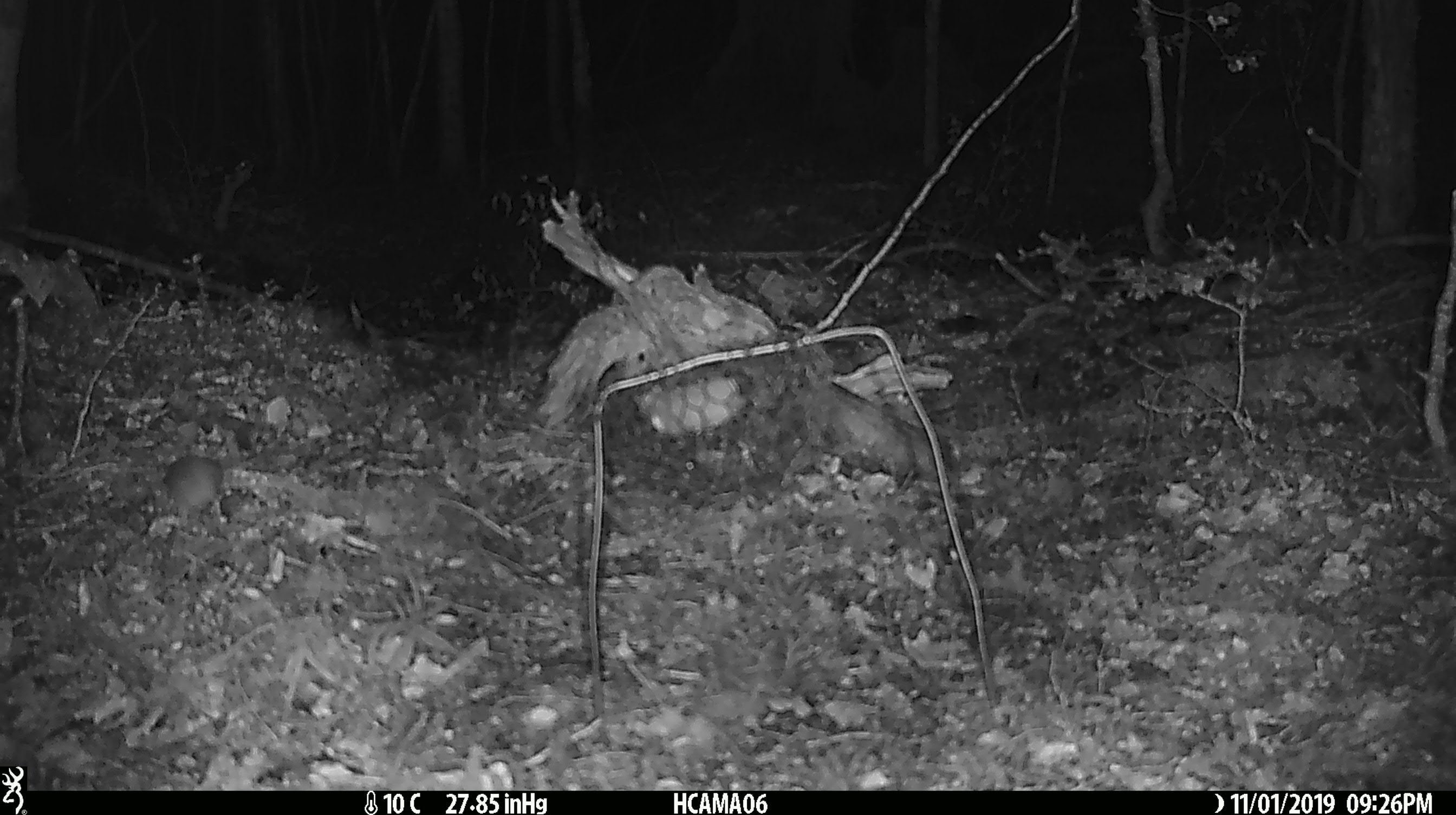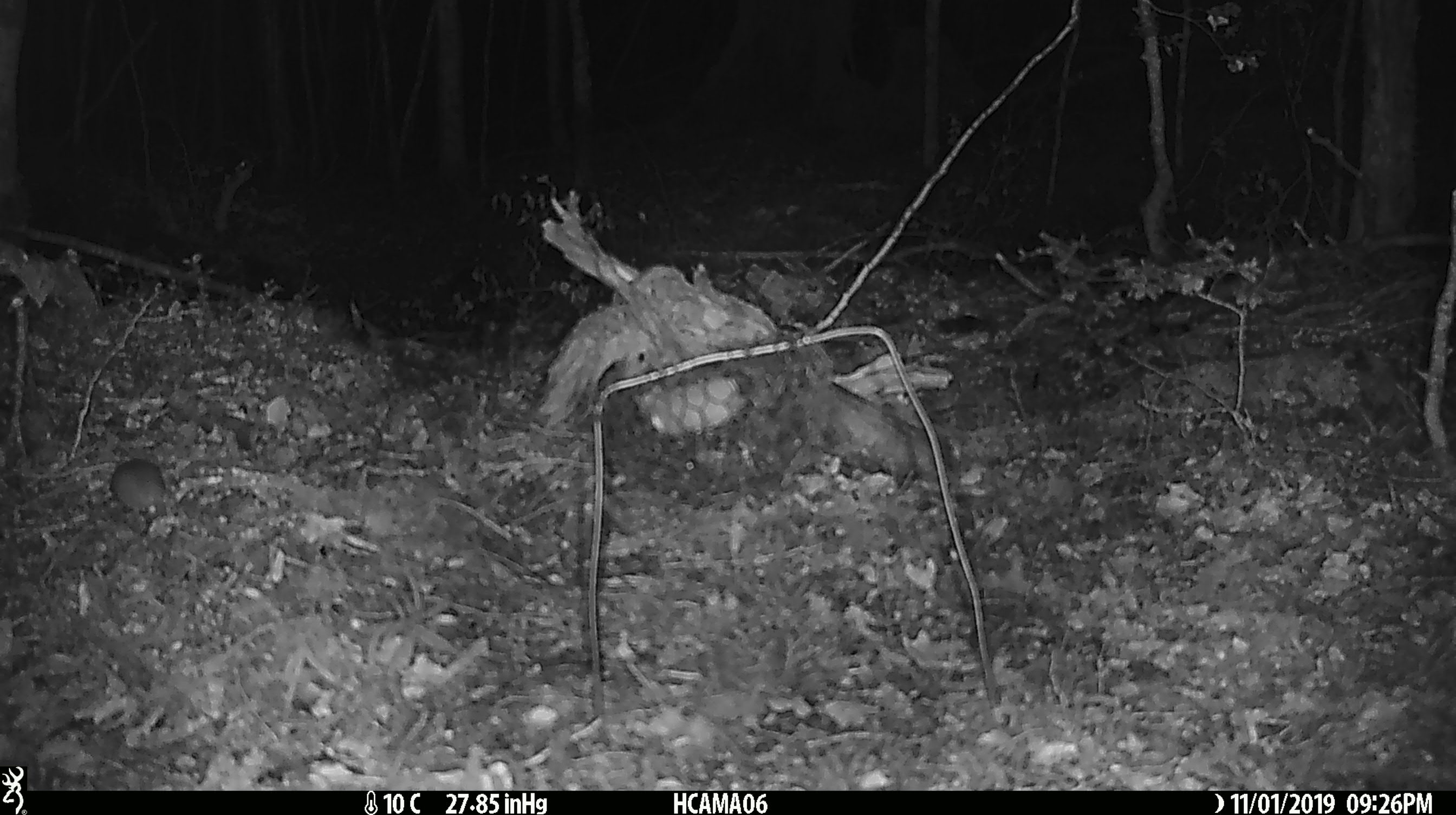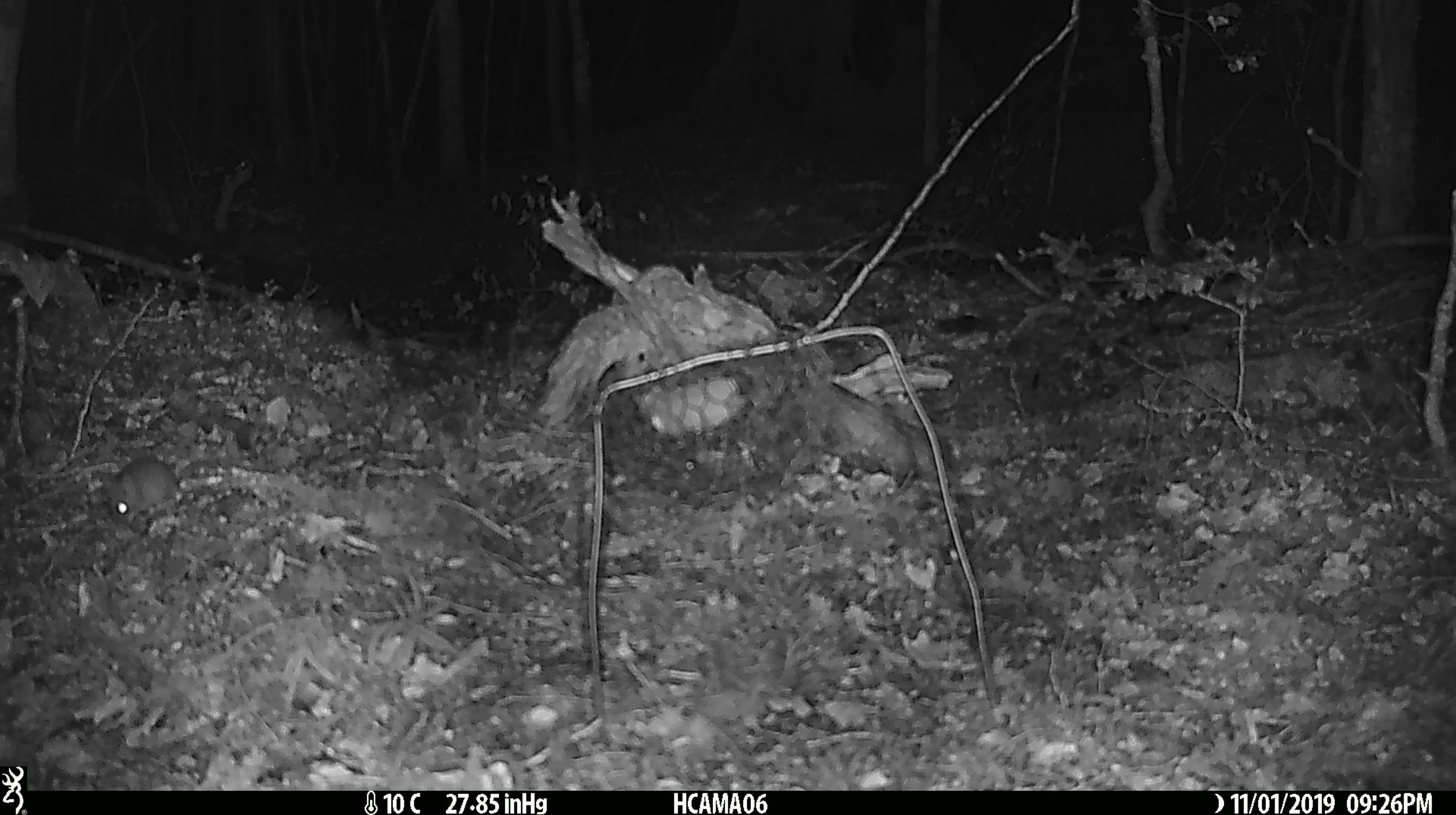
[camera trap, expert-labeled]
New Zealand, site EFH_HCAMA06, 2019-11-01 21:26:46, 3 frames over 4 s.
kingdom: Animalia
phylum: Chordata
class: Mammalia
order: Rodentia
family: Muridae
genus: Mus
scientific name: Mus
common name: mouse